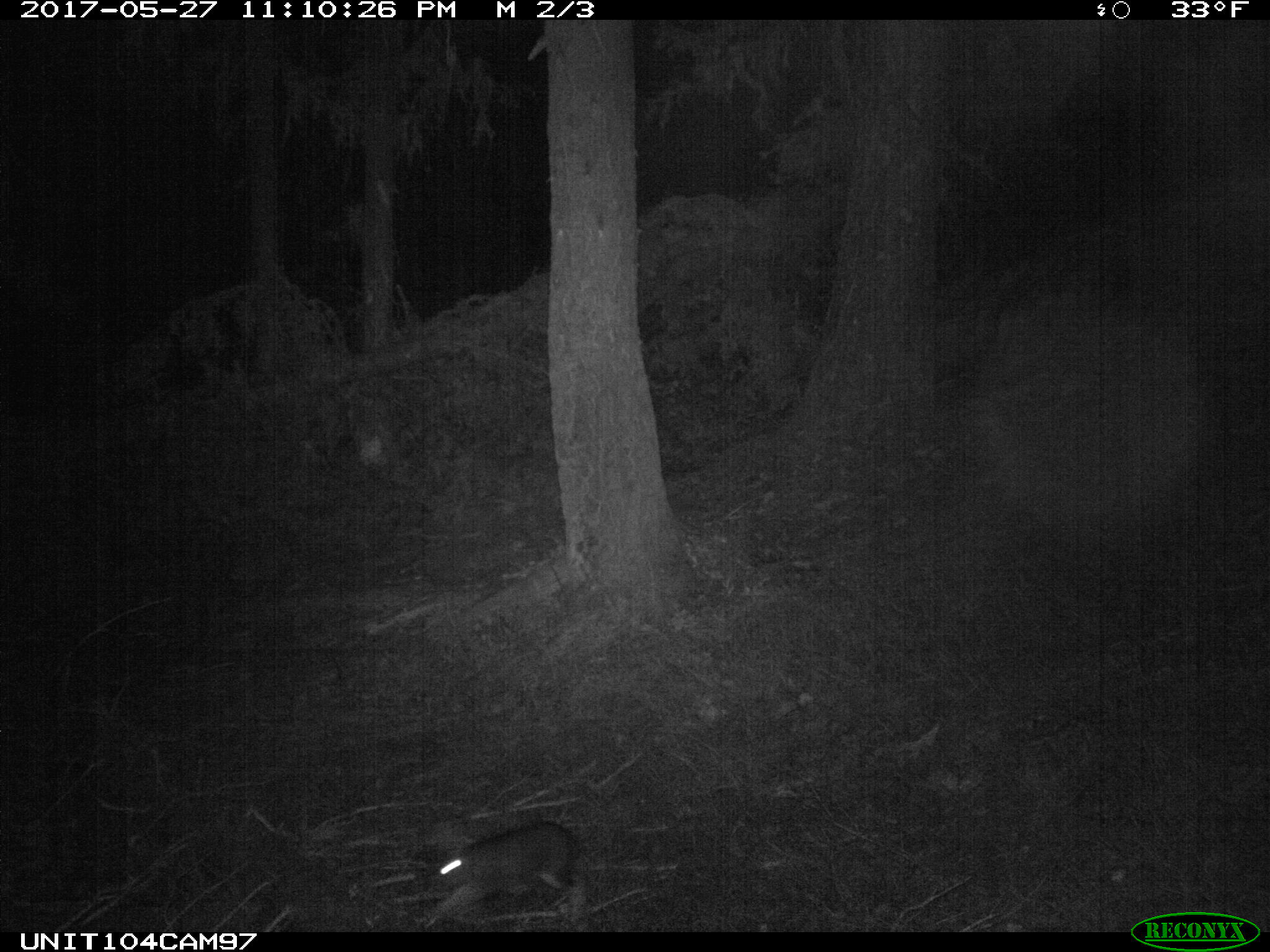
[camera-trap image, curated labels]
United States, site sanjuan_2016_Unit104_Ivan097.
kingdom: Animalia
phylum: Chordata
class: Mammalia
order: Lagomorpha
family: Leporidae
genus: Lepus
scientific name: Lepus americanus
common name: snowshoe hare